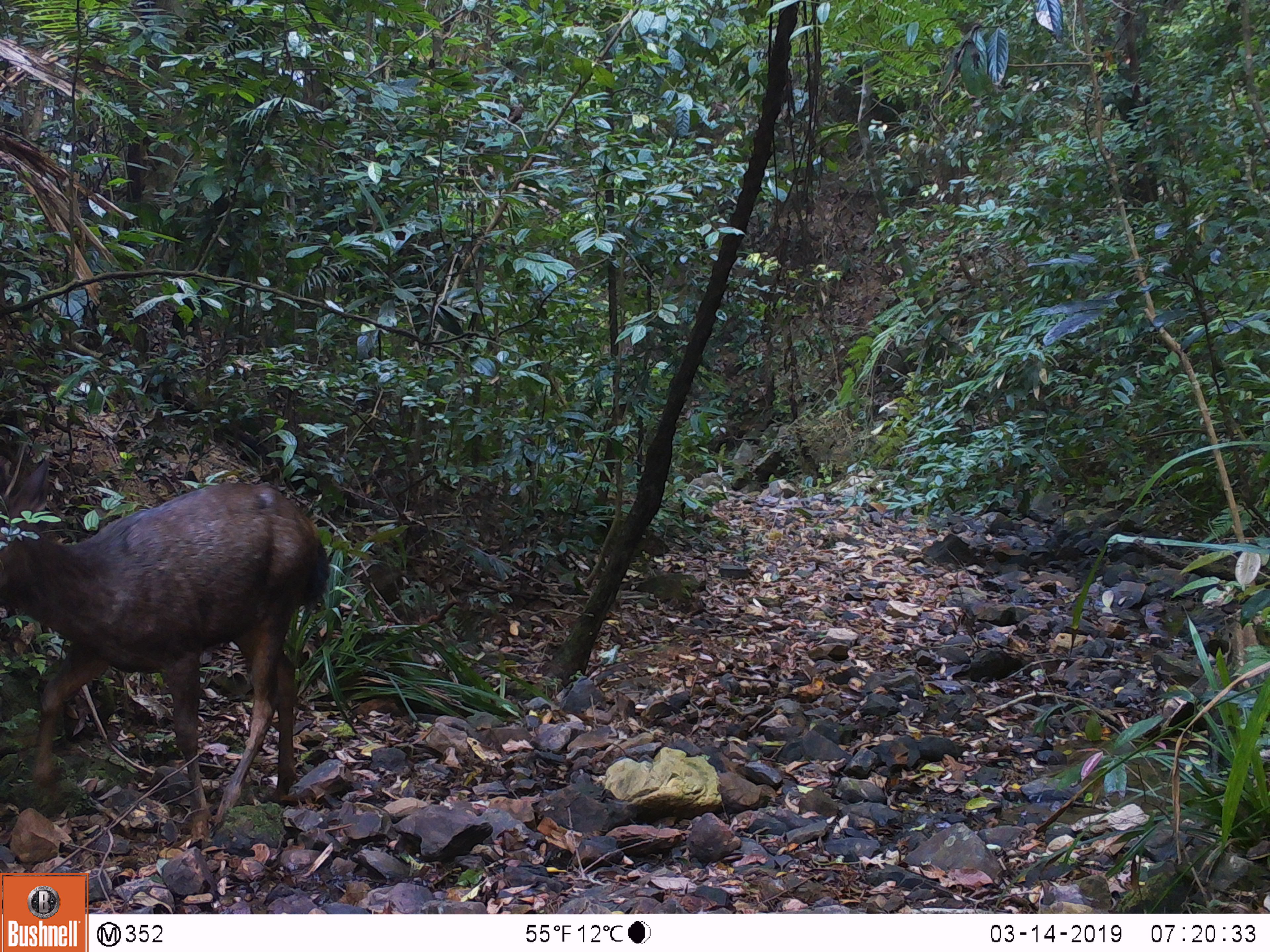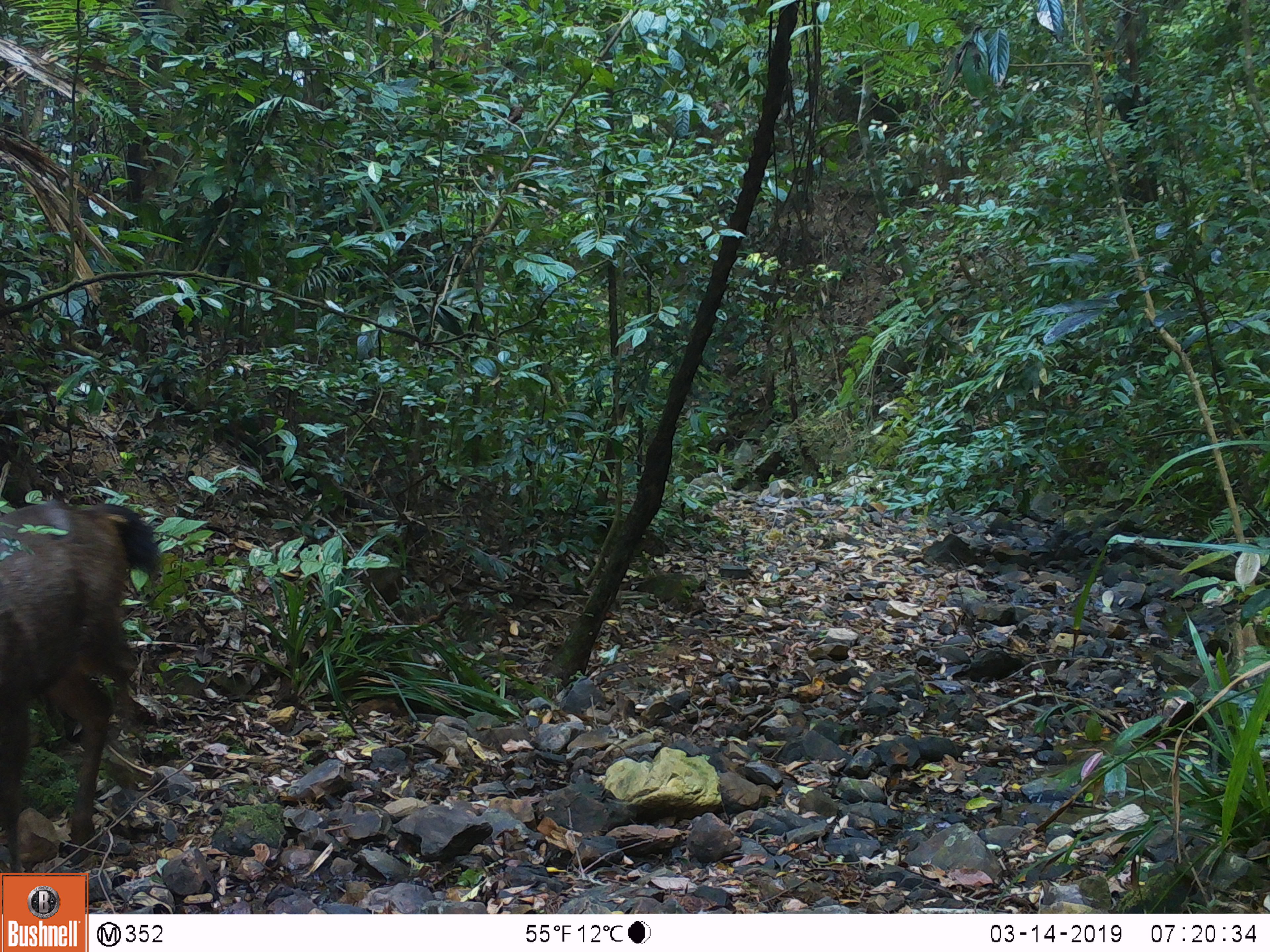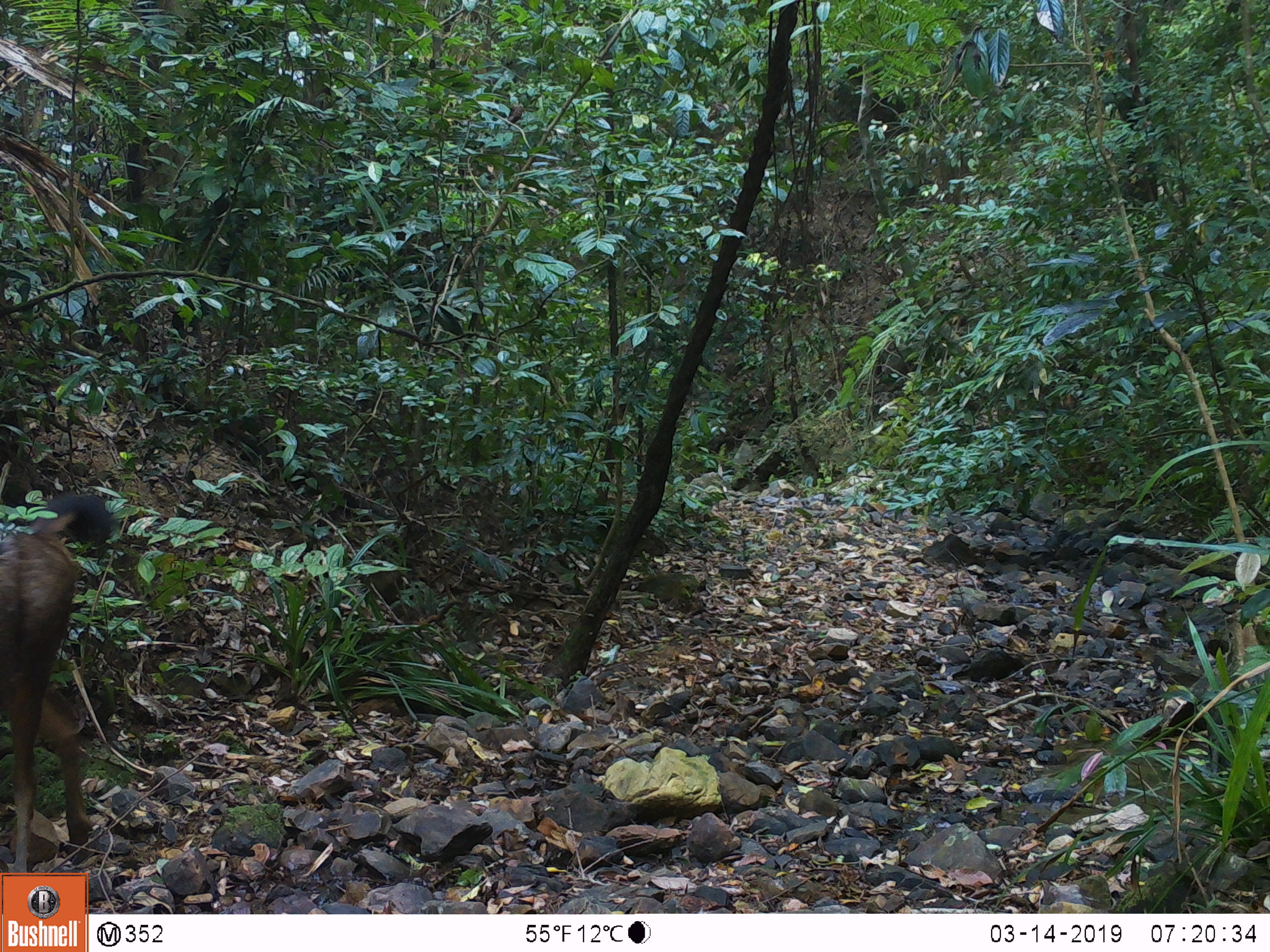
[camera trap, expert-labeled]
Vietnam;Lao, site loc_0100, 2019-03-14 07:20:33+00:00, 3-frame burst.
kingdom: Animalia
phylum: Chordata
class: Mammalia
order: Artiodactyla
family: Cervidae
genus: Rusa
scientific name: Rusa unicolor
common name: sambar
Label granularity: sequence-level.